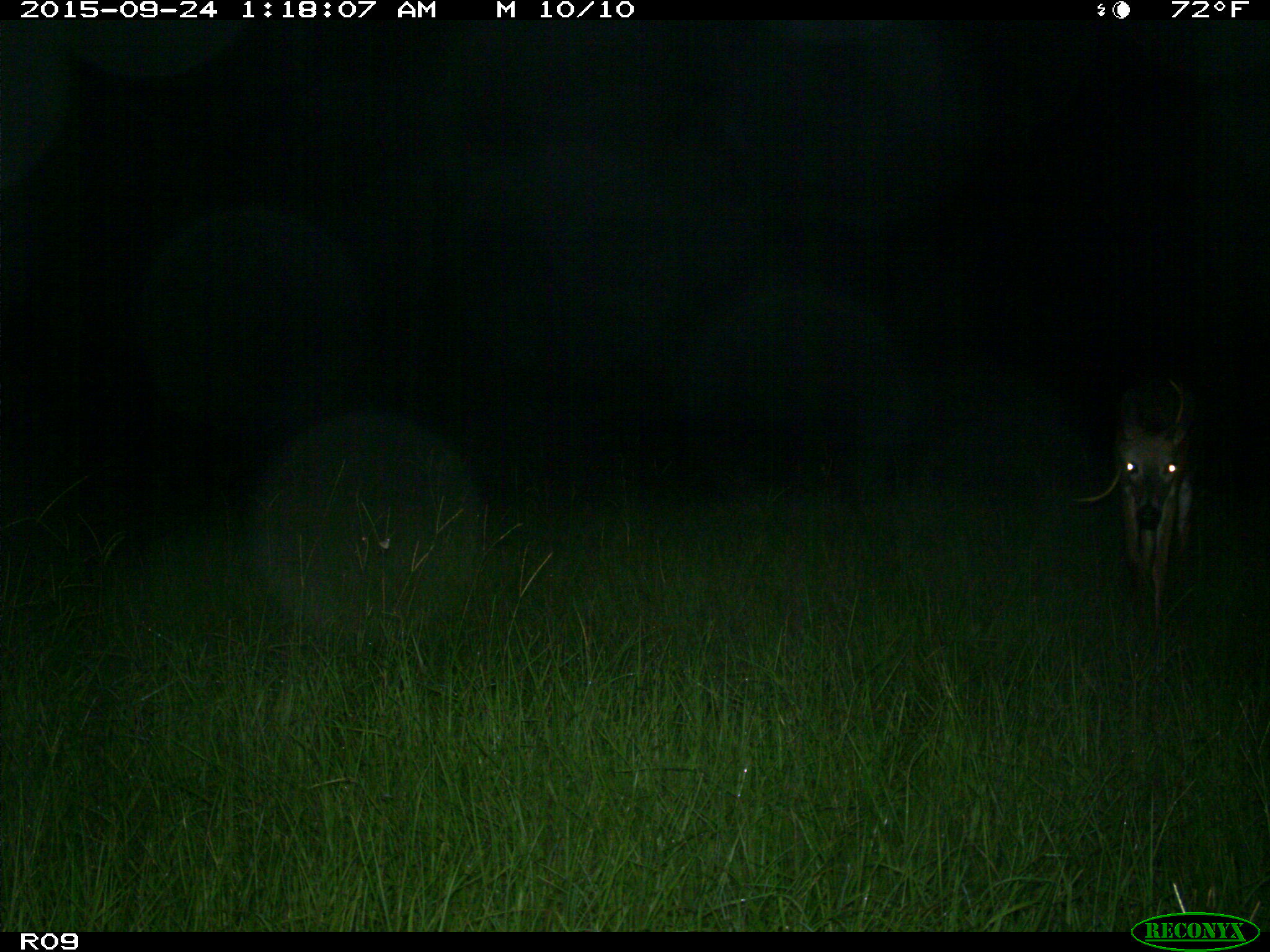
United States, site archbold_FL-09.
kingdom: Animalia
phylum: Chordata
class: Mammalia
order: Artiodactyla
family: Cervidae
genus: Odocoileus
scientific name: Odocoileus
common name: deer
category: unidentified deer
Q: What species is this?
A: Unidentified deer (deer) (Odocoileus).